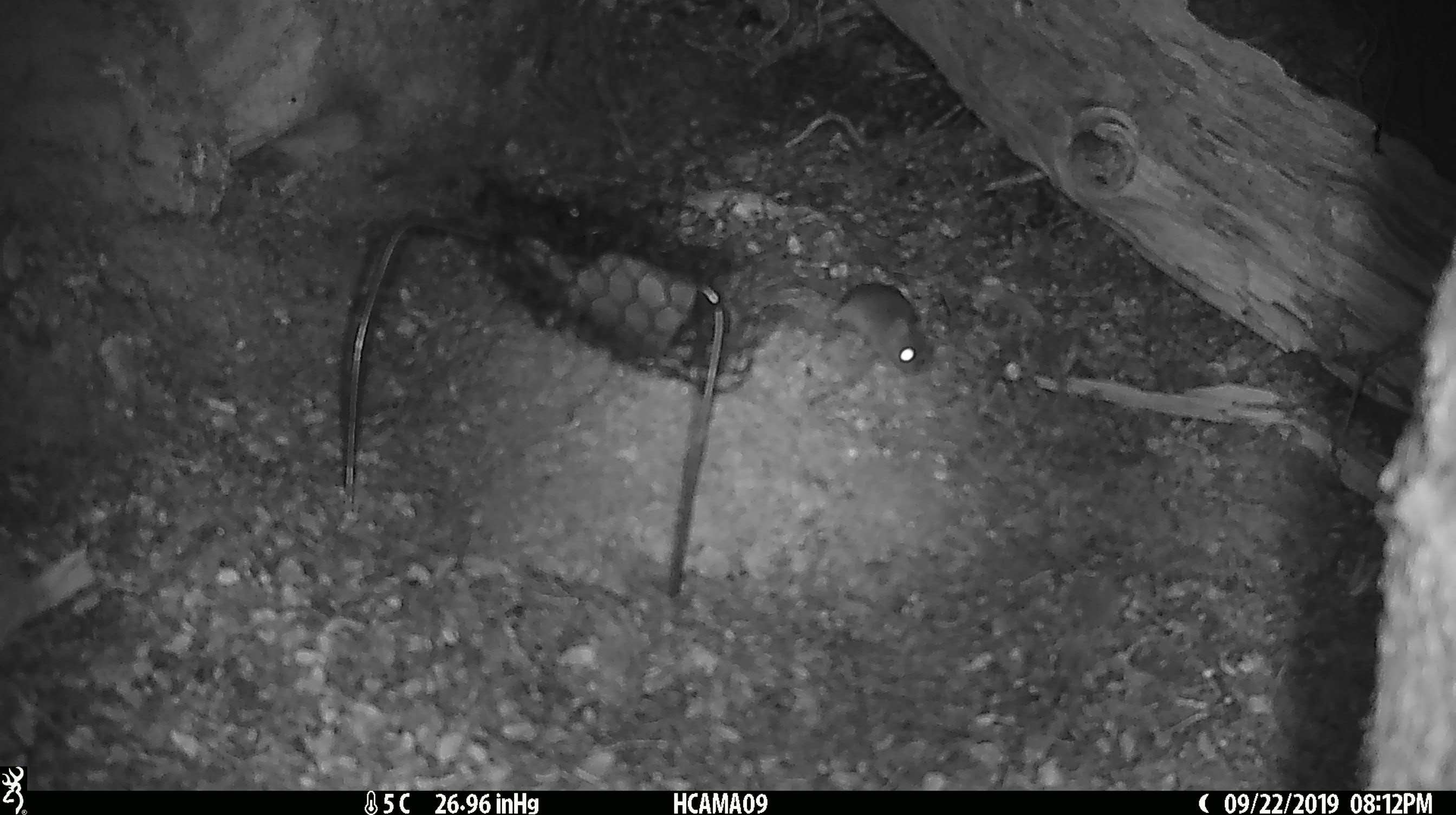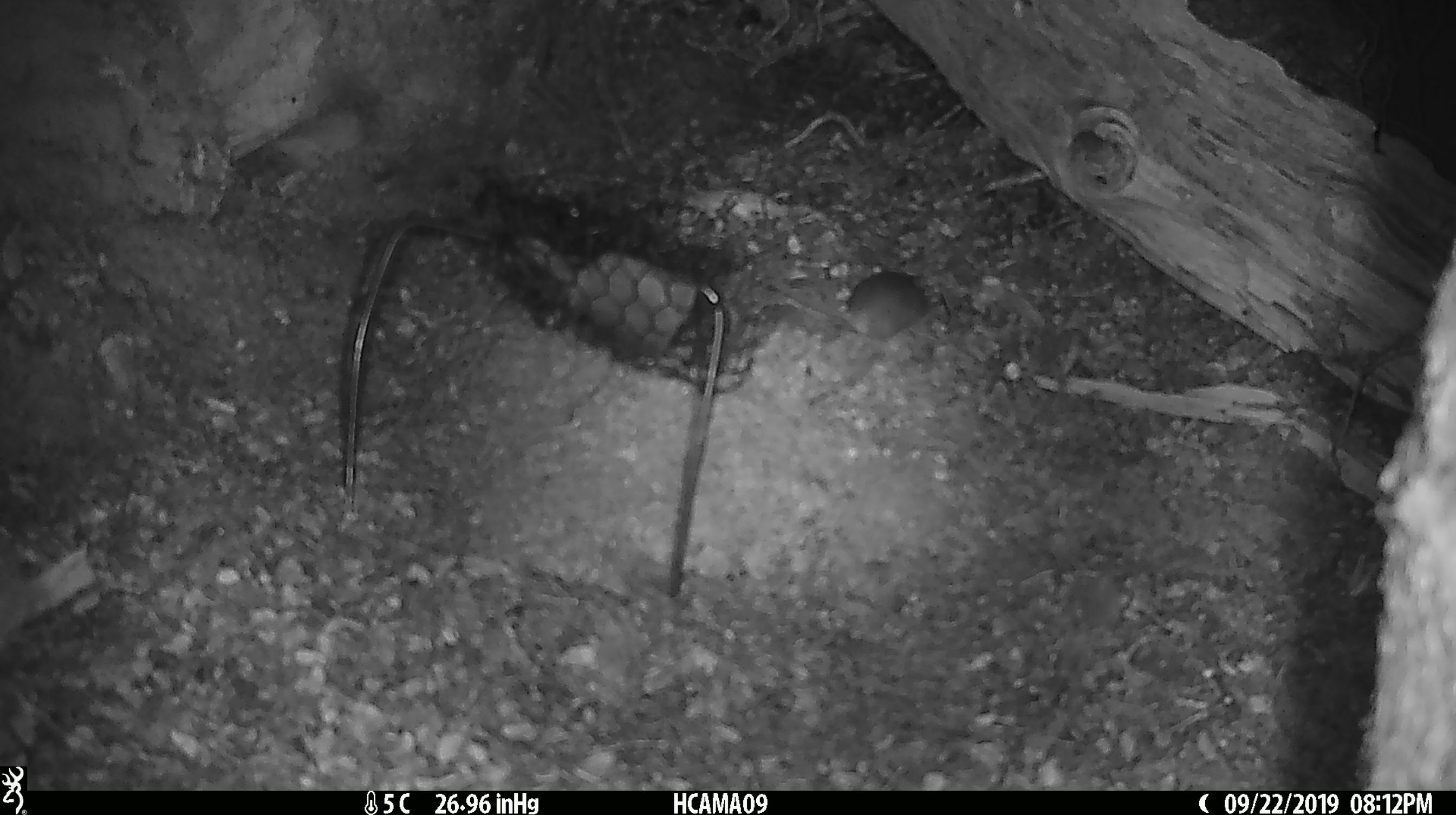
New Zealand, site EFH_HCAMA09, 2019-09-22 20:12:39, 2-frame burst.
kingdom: Animalia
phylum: Chordata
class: Mammalia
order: Rodentia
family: Muridae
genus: Mus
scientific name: Mus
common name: mouse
Mouse (Mus).